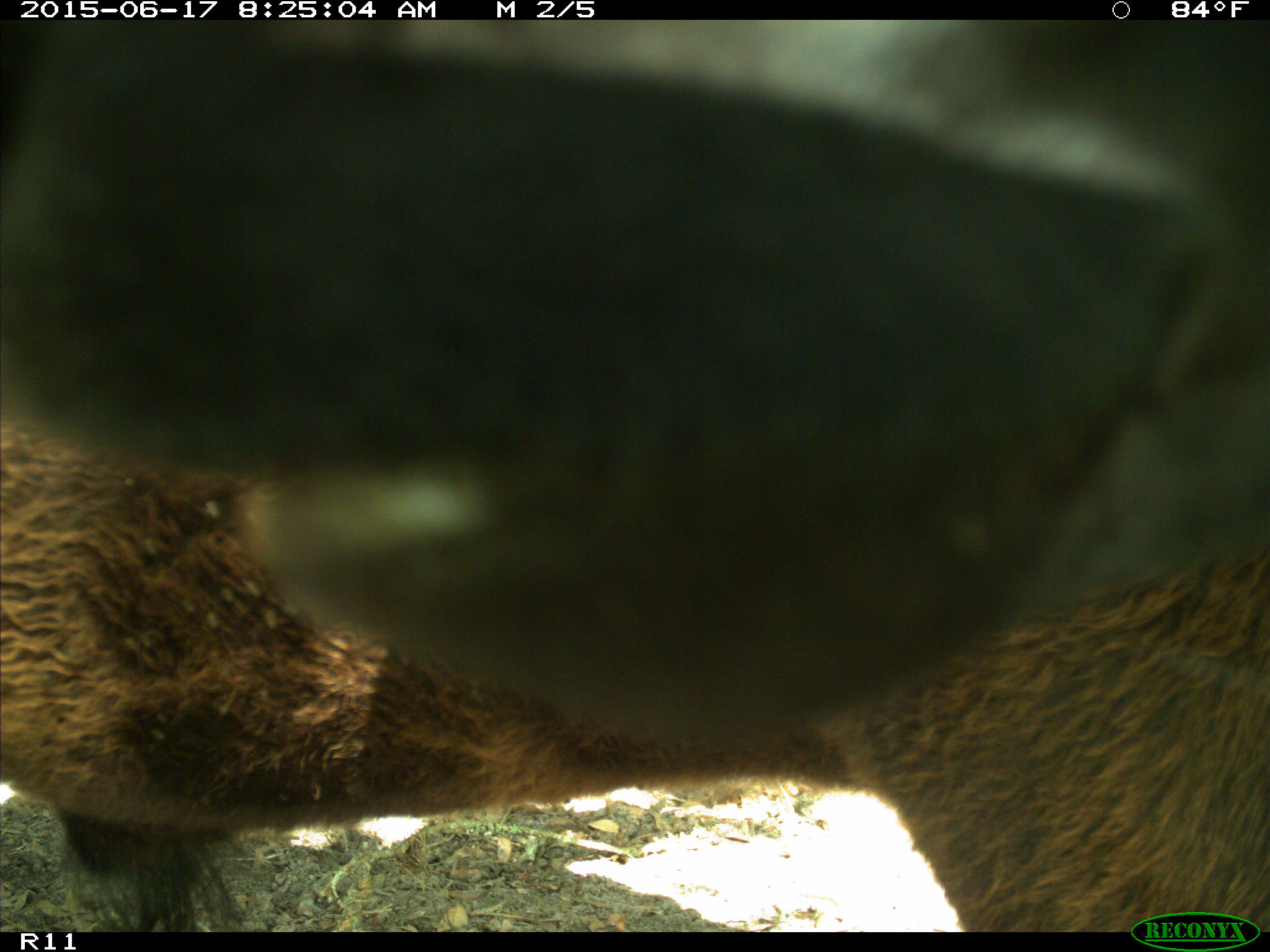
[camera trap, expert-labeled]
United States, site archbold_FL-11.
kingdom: Animalia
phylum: Chordata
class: Mammalia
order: Artiodactyla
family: Bovidae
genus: Bos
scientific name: Bos taurus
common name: domestic cow